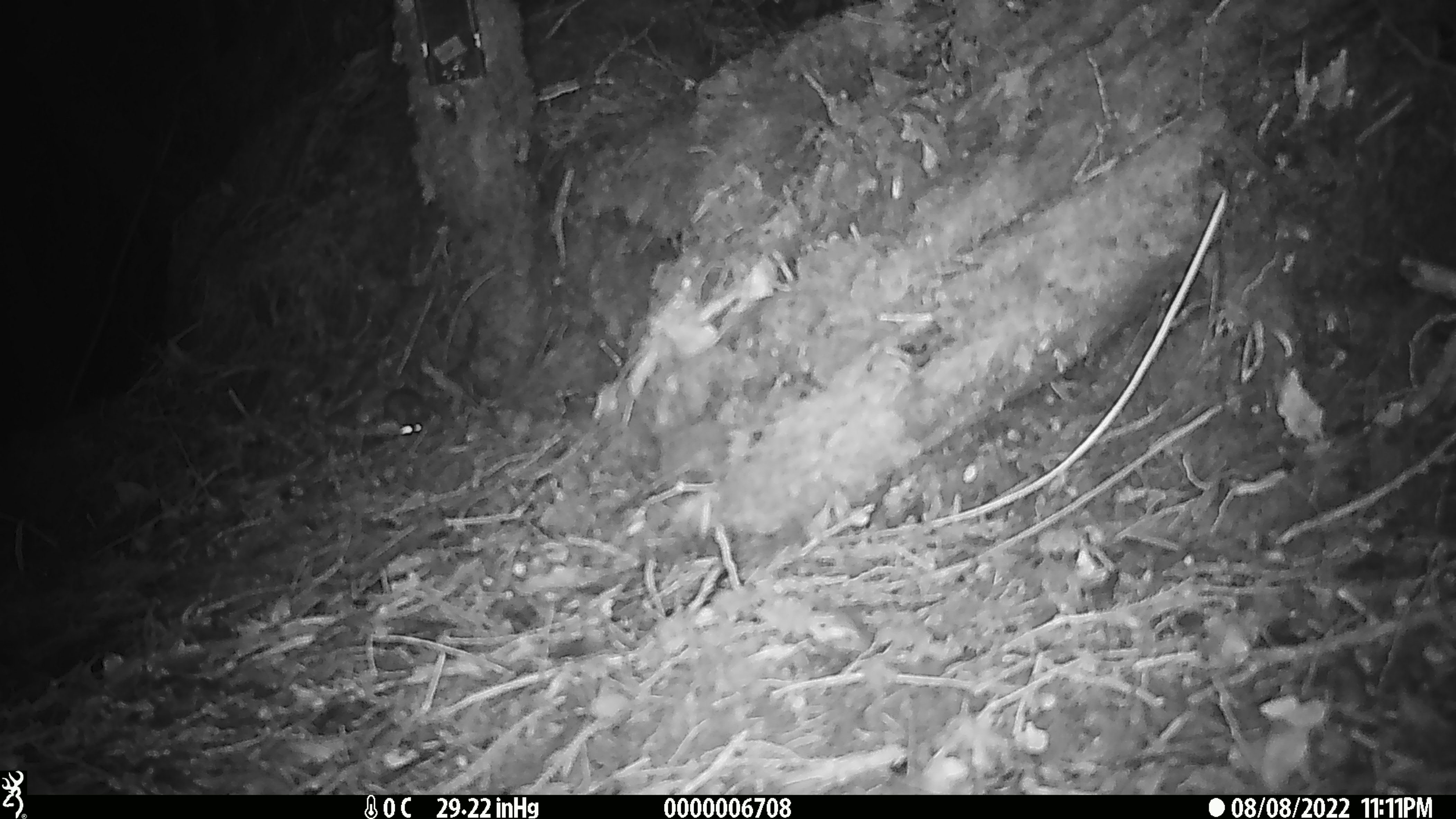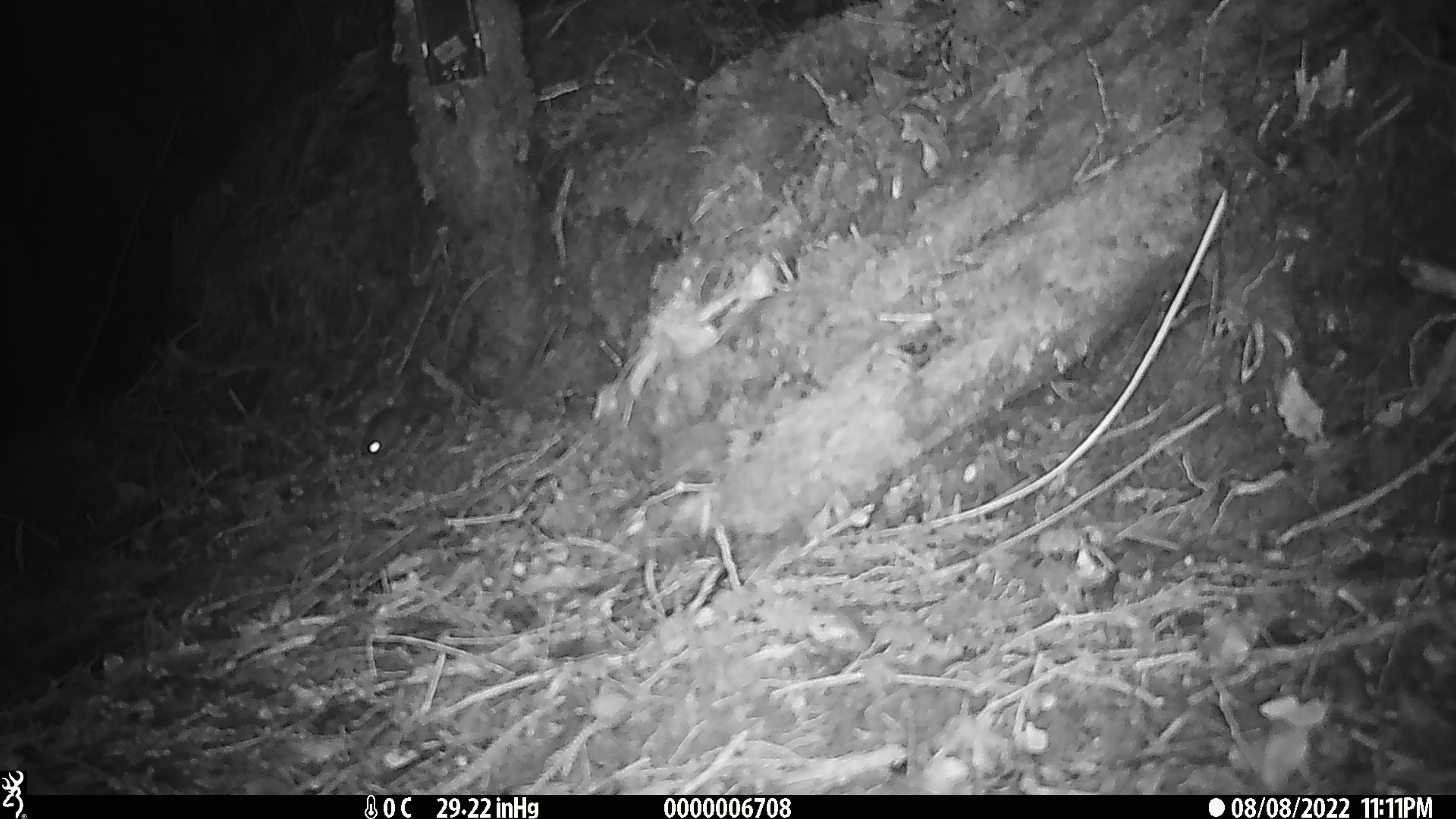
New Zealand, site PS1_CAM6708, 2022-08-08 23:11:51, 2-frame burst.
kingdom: Animalia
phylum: Chordata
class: Mammalia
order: Rodentia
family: Muridae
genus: Mus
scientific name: Mus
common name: mouse